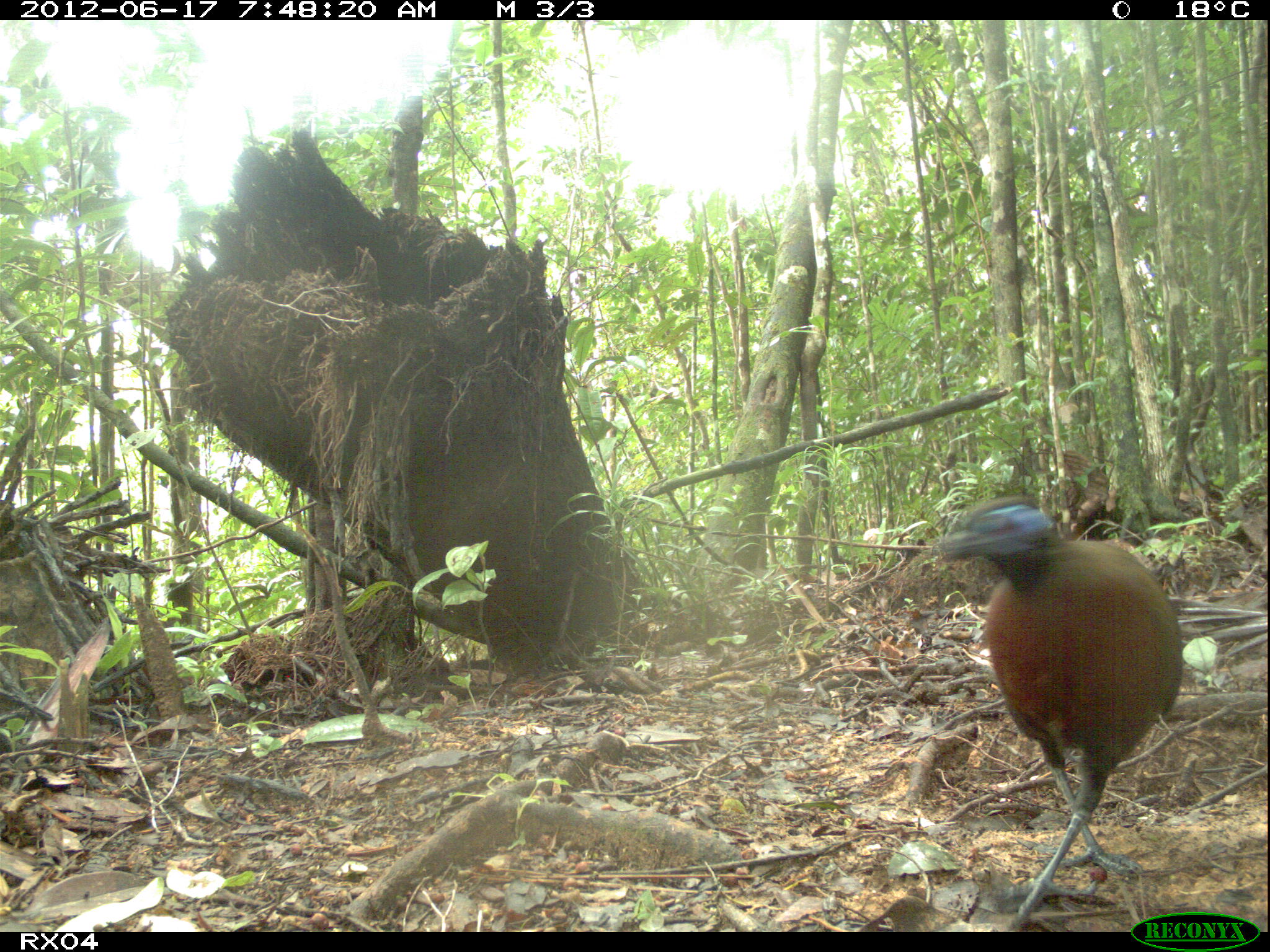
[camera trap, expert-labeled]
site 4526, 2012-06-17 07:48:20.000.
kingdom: Animalia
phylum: Chordata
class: Aves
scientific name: Aves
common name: bird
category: unknown bird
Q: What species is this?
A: Unknown bird (bird) (Aves).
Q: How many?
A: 1.